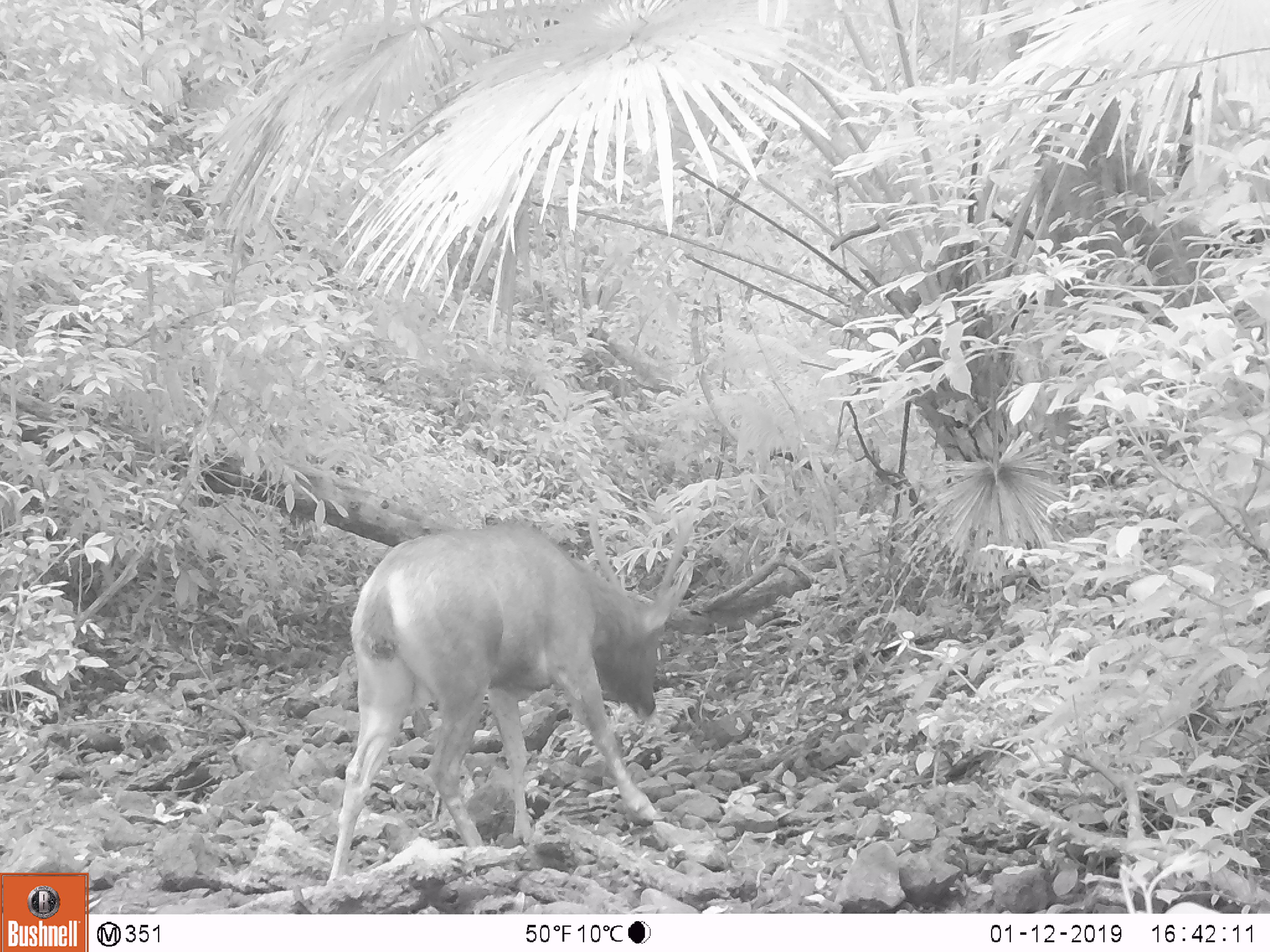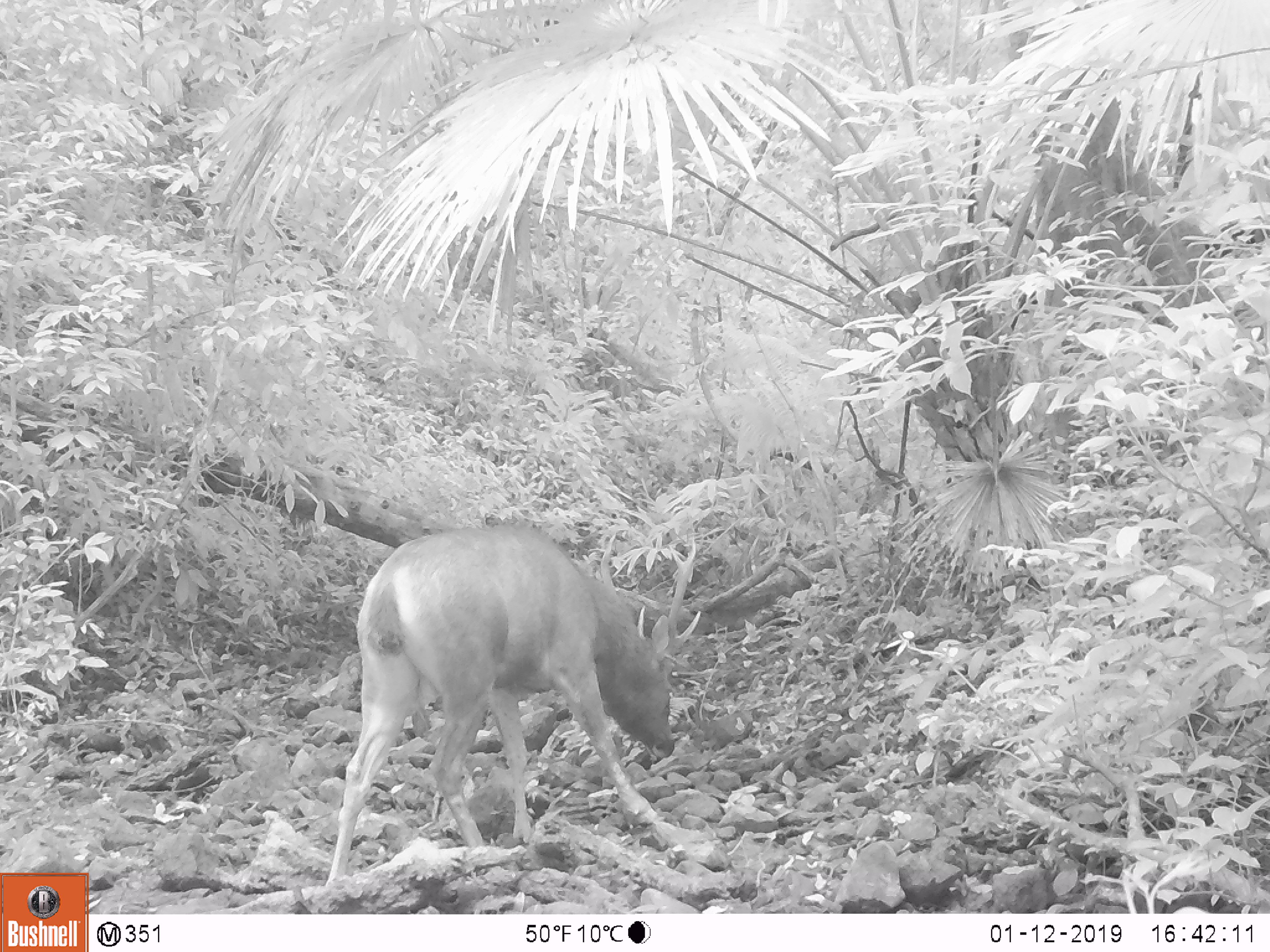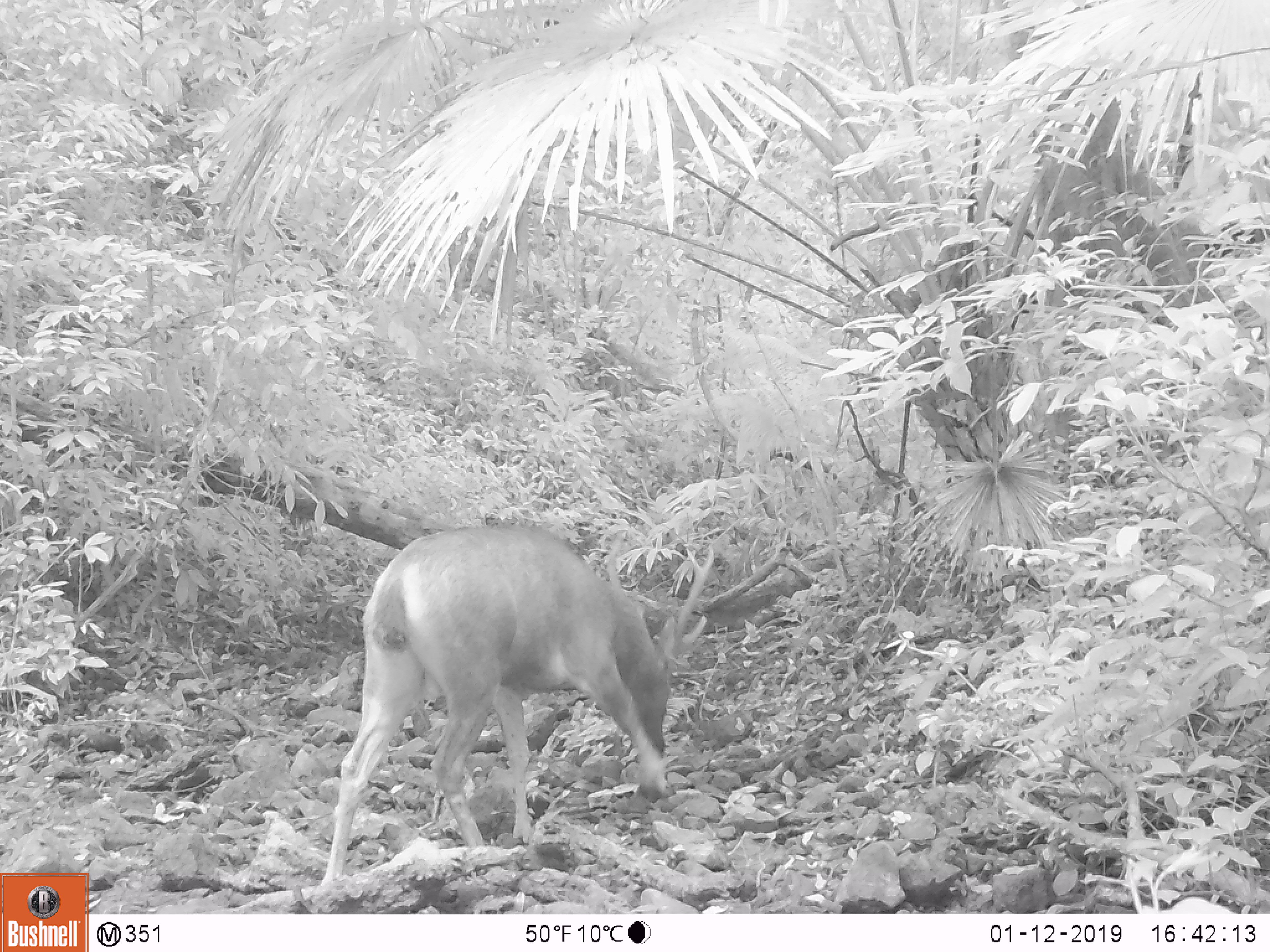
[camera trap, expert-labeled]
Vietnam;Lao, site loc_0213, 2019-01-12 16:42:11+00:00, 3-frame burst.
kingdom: Animalia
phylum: Chordata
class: Mammalia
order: Artiodactyla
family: Cervidae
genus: Rusa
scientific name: Rusa unicolor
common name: sambar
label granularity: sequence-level